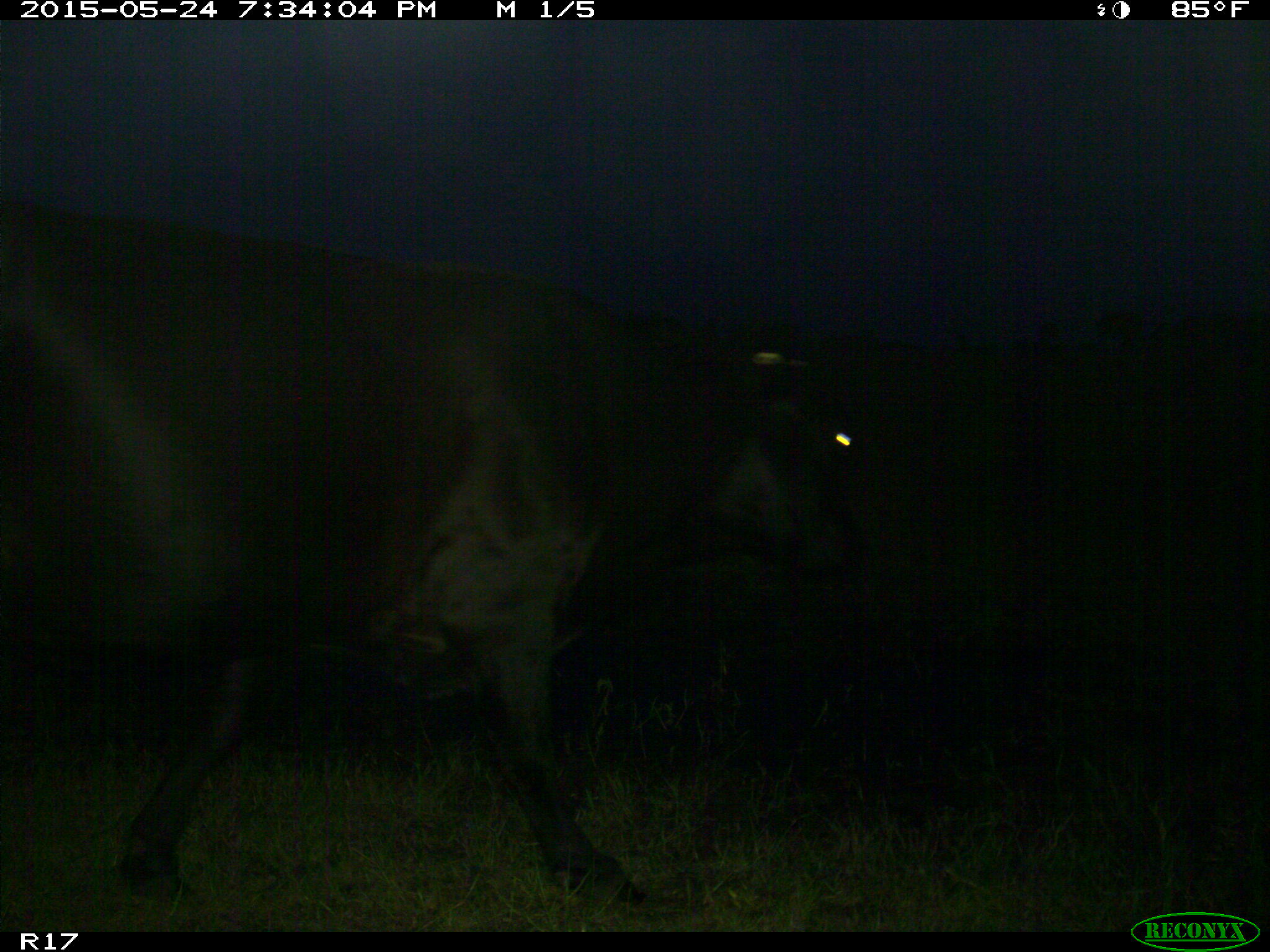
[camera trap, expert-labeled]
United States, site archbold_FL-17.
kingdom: Animalia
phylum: Chordata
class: Mammalia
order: Artiodactyla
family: Bovidae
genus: Bos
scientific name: Bos taurus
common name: domestic cow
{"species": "Bos taurus (domestic cow)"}